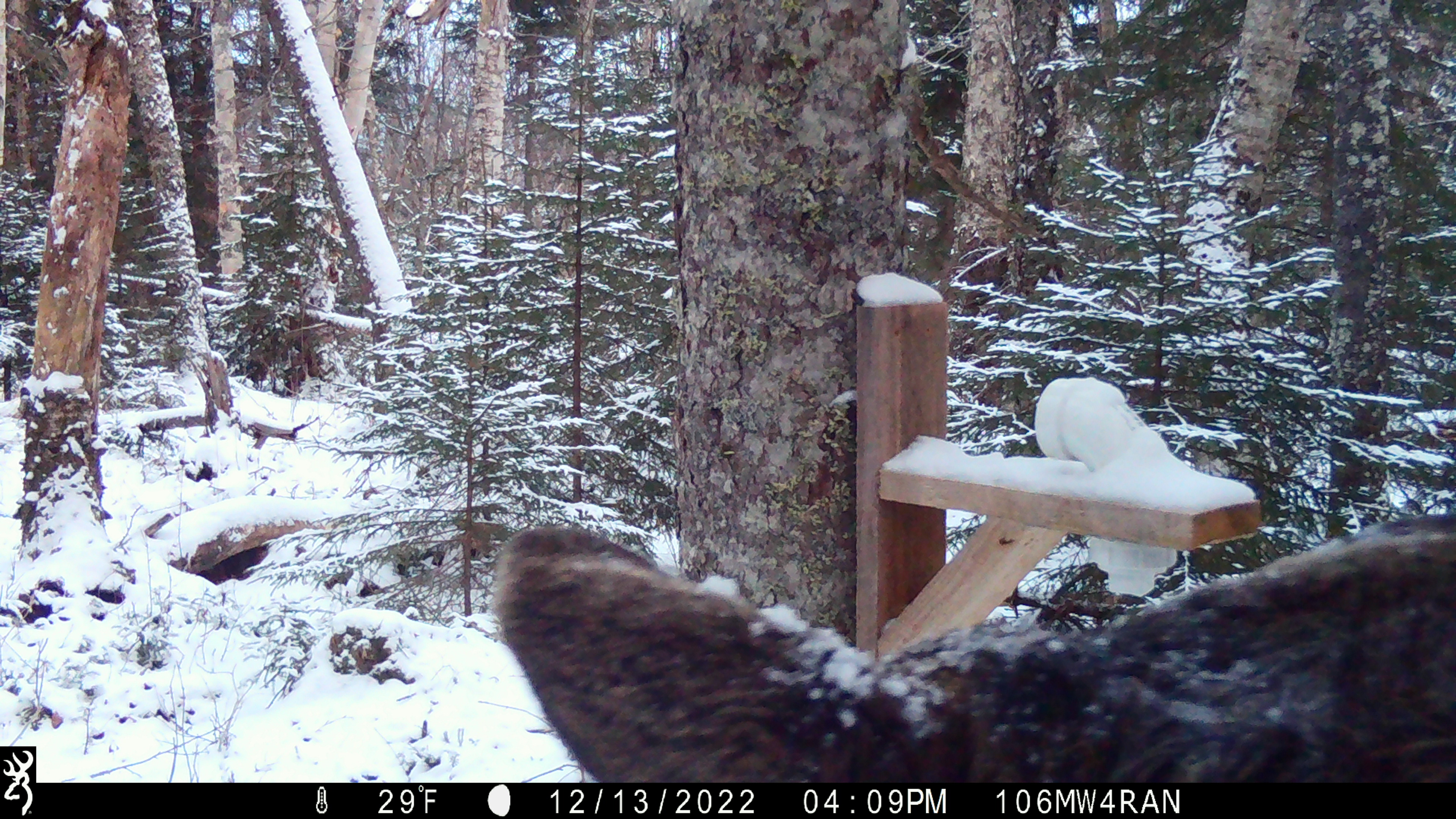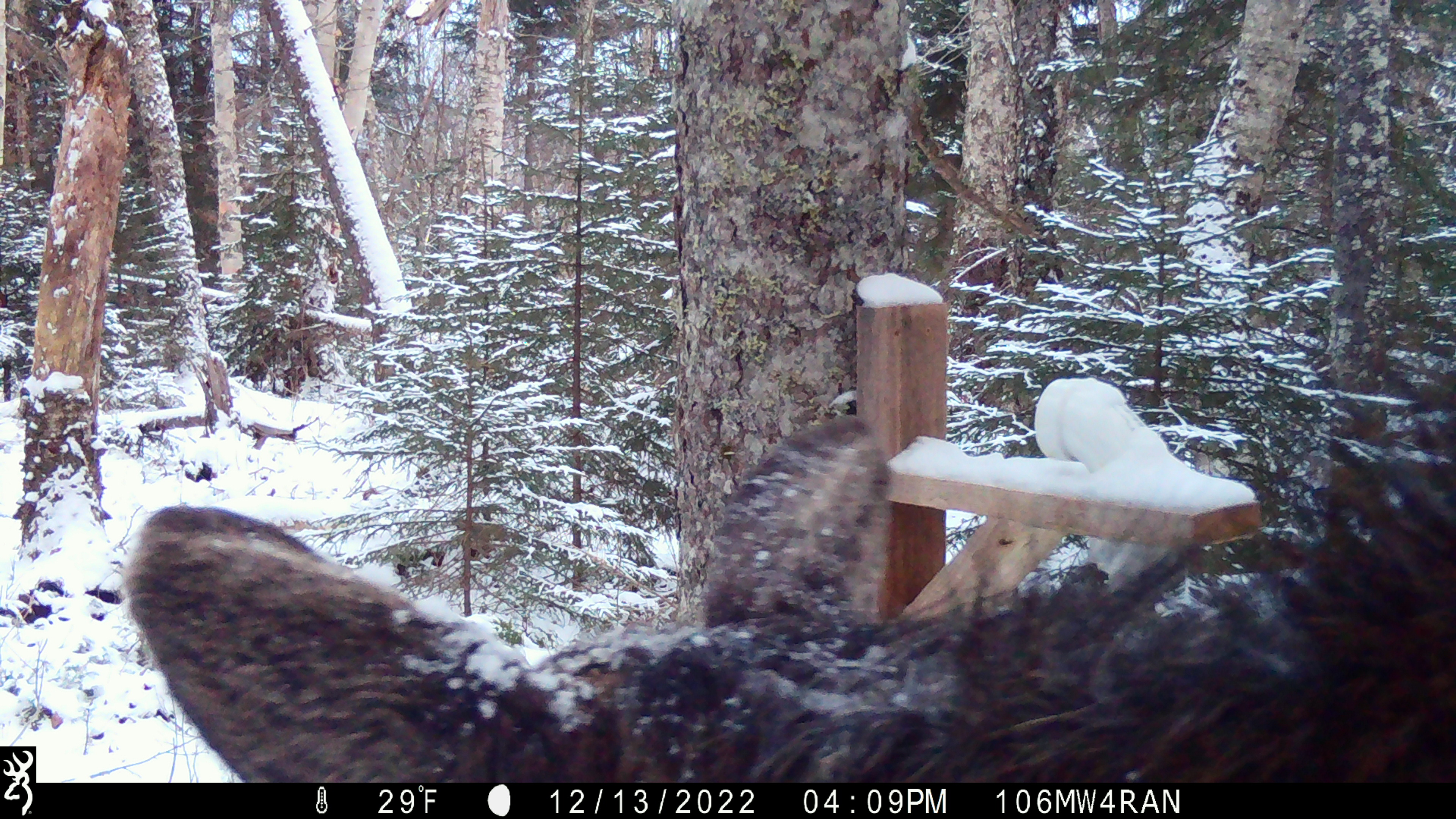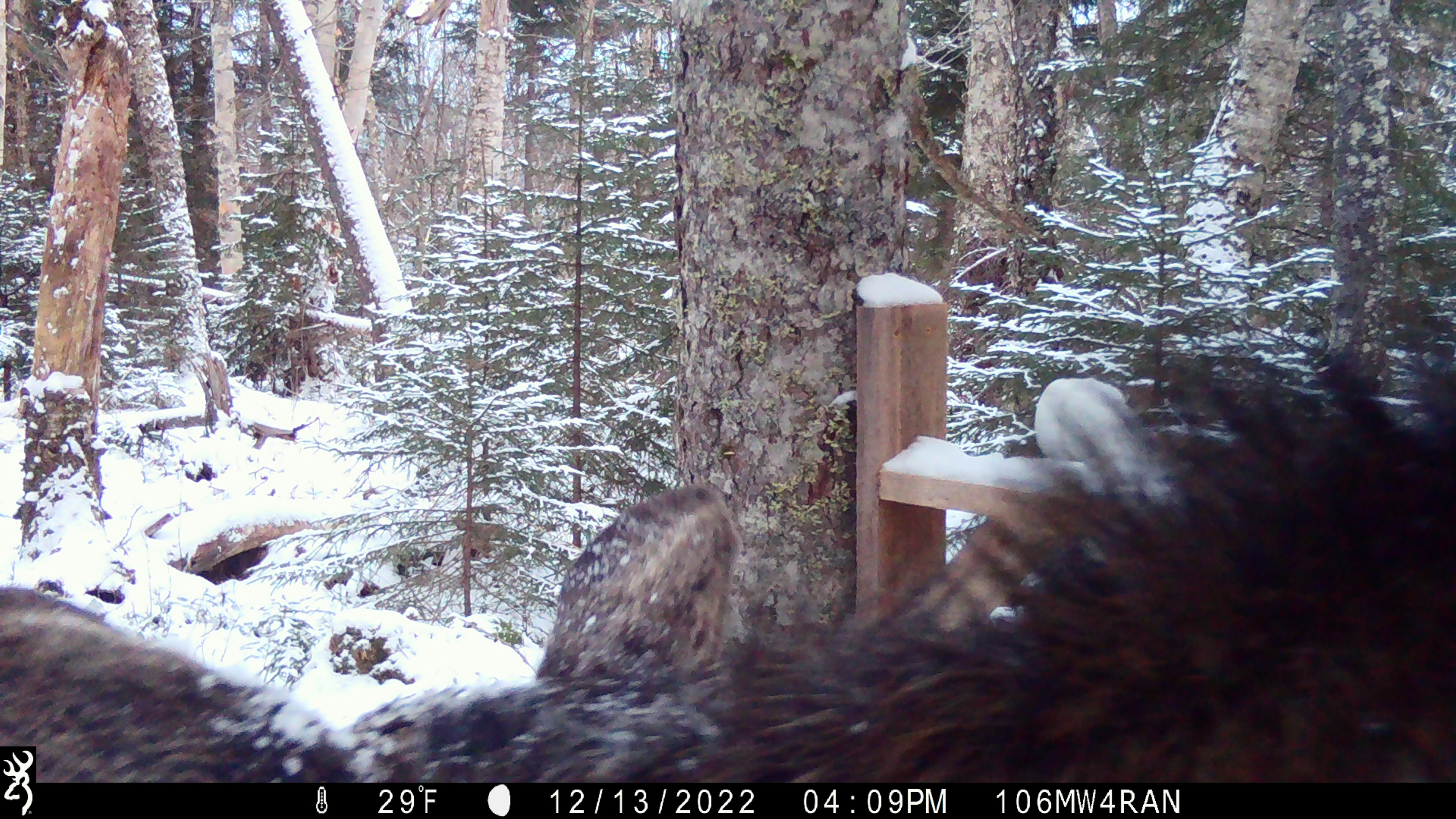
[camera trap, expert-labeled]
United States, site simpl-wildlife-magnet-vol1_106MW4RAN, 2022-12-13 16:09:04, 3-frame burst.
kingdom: Animalia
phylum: Chordata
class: Mammalia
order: Artiodactyla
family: Cervidae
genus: Alces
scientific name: Alces alces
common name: moose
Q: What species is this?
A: Moose (Alces alces).